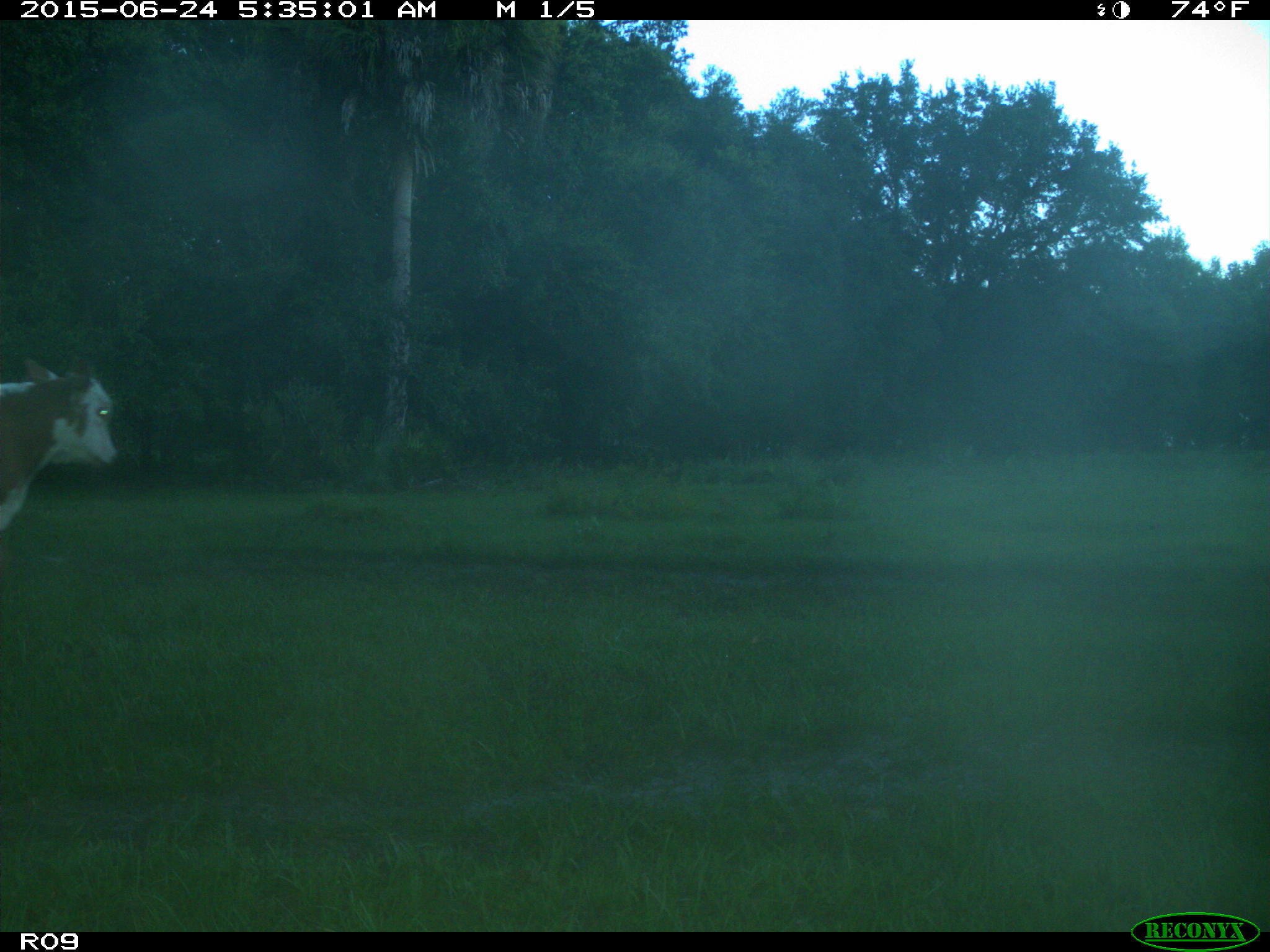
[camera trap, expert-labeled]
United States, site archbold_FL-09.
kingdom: Animalia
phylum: Chordata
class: Mammalia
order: Artiodactyla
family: Bovidae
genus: Bos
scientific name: Bos taurus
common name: domestic cow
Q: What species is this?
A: Bos taurus (domestic cow).